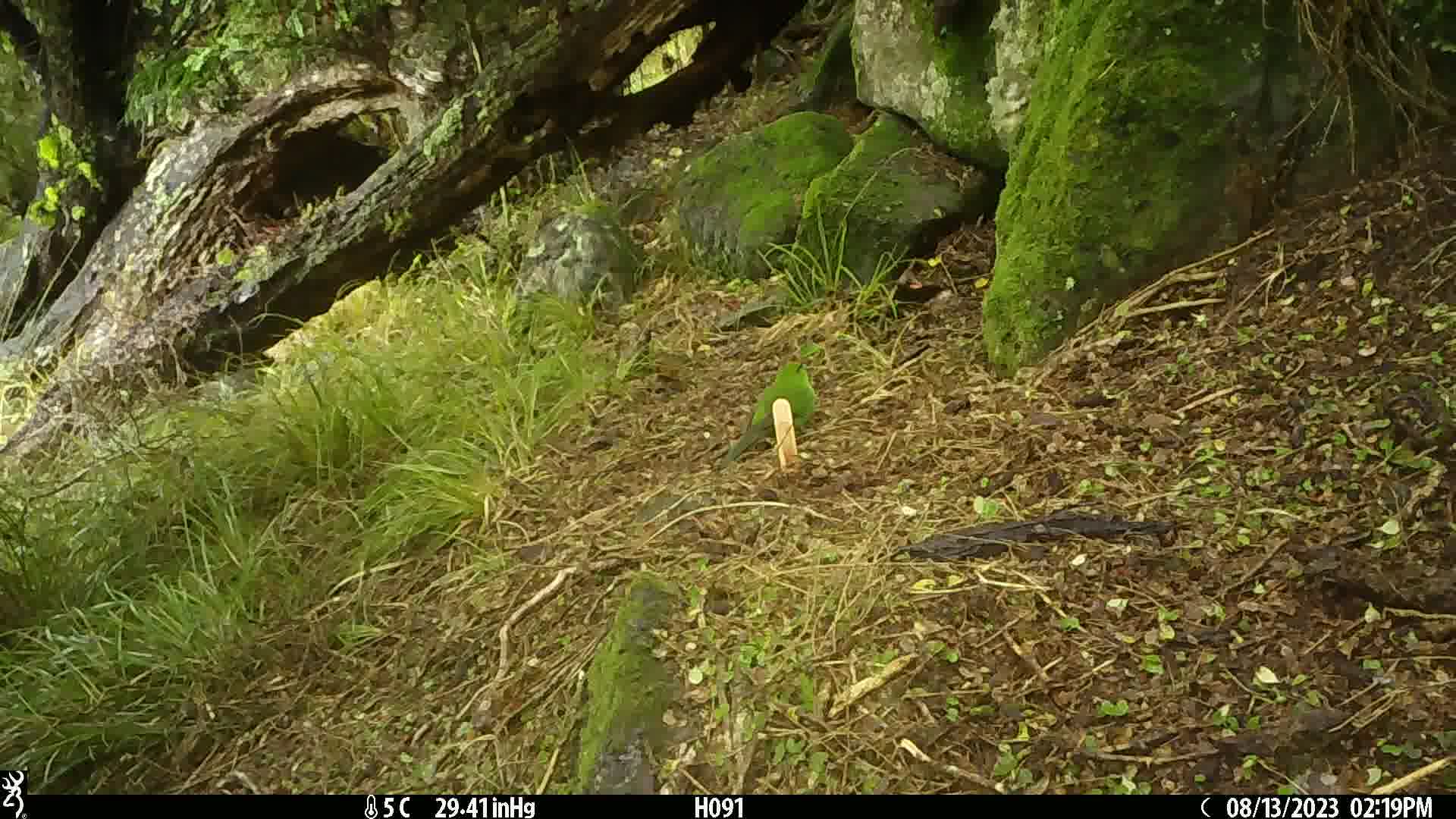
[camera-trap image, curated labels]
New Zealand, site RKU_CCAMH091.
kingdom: Animalia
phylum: Chordata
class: Aves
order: Psittaciformes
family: Psittaculidae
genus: Cyanoramphus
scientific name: Cyanoramphus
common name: parakeet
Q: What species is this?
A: Parakeet (Cyanoramphus).